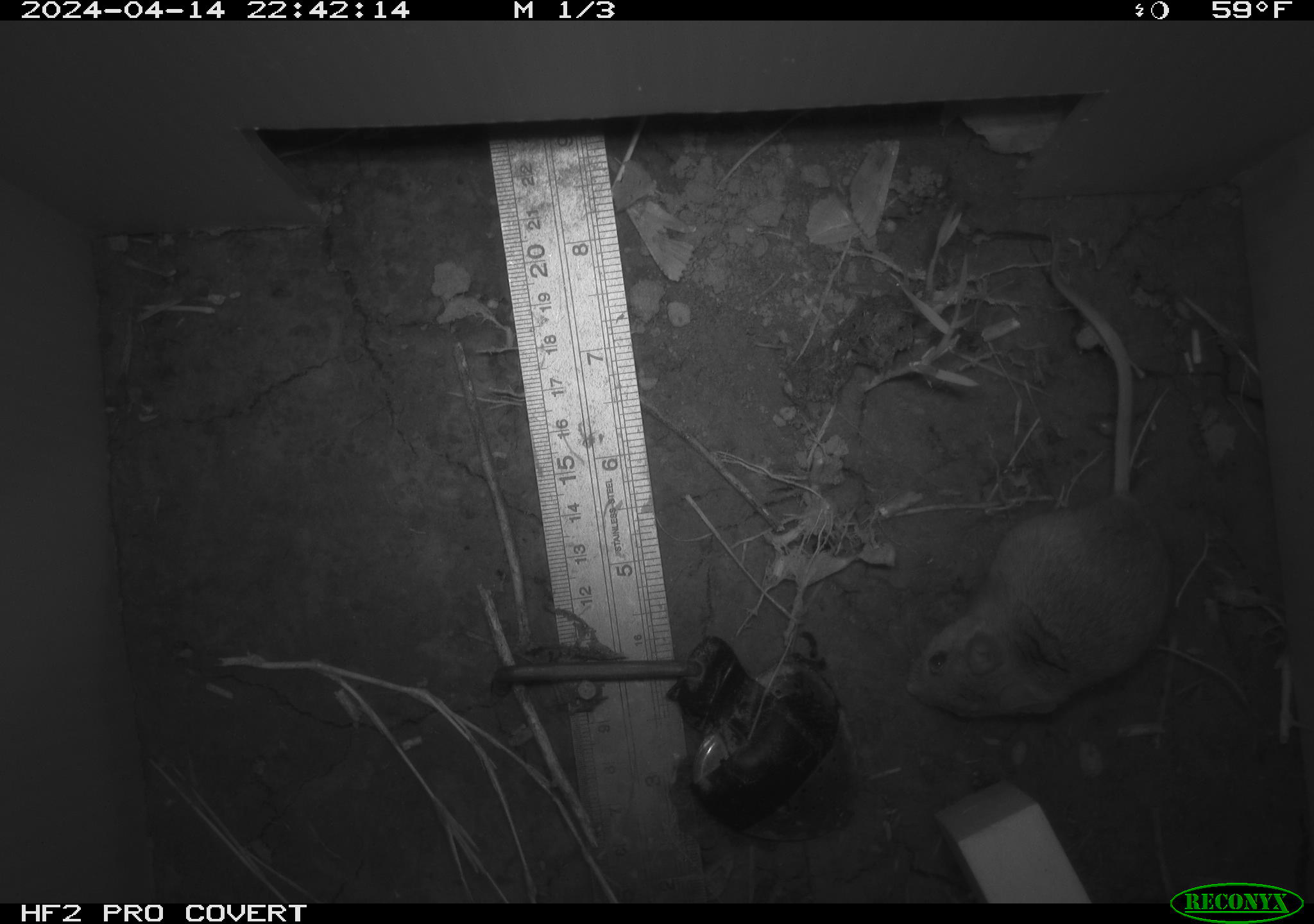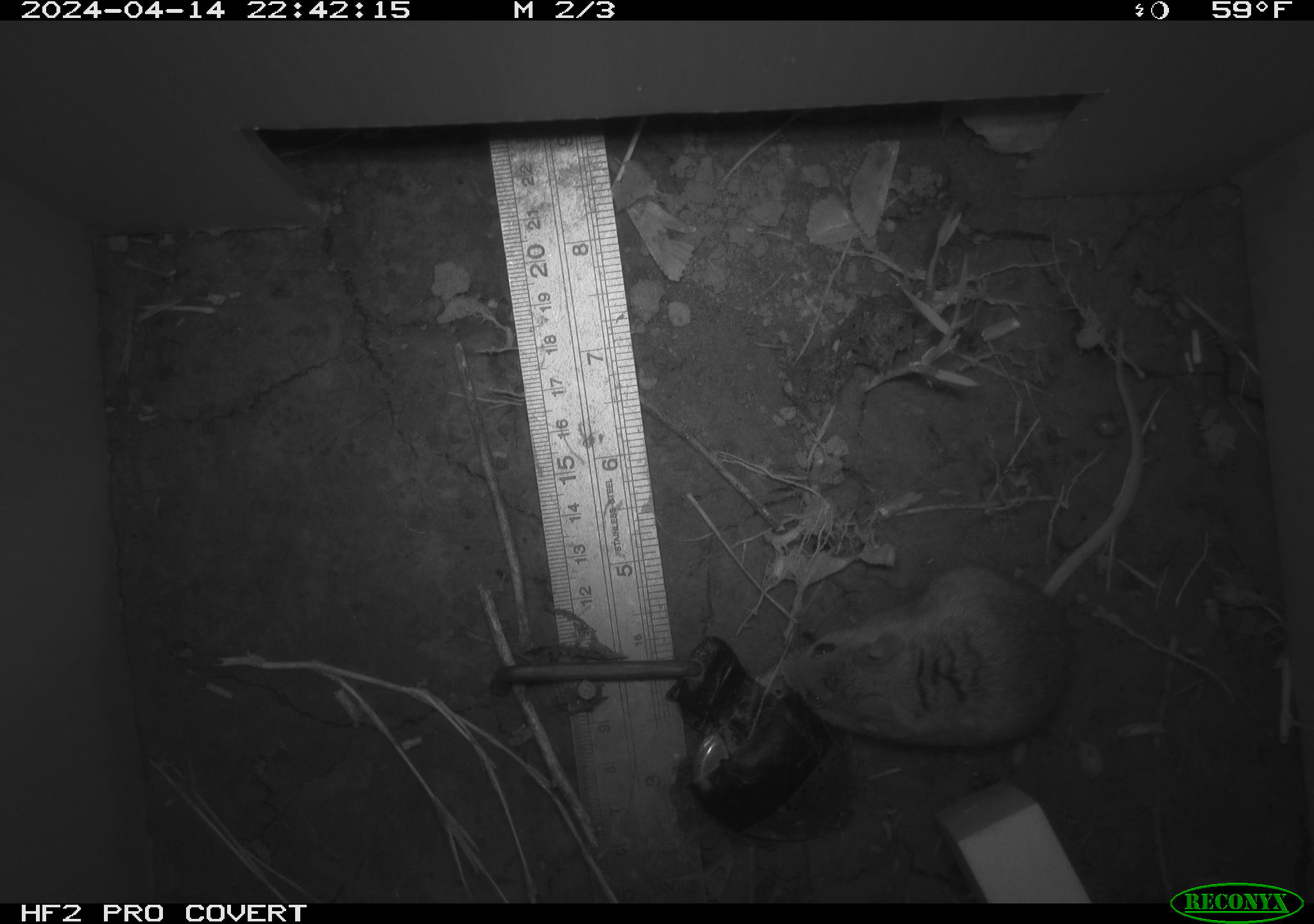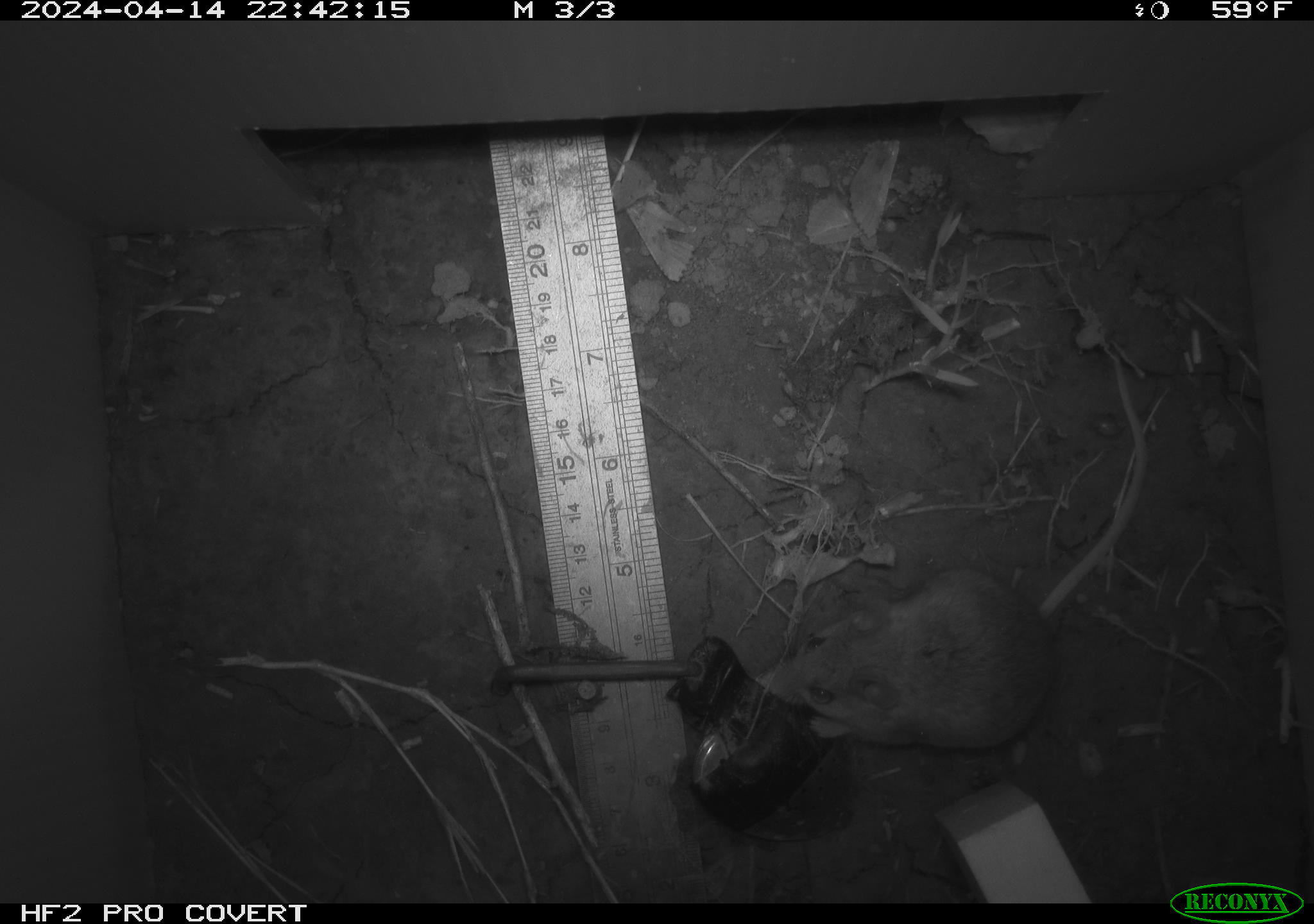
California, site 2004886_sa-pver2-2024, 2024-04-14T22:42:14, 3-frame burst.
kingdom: Animalia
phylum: Chordata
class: Mammalia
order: Rodentia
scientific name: Rodentia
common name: mouse species